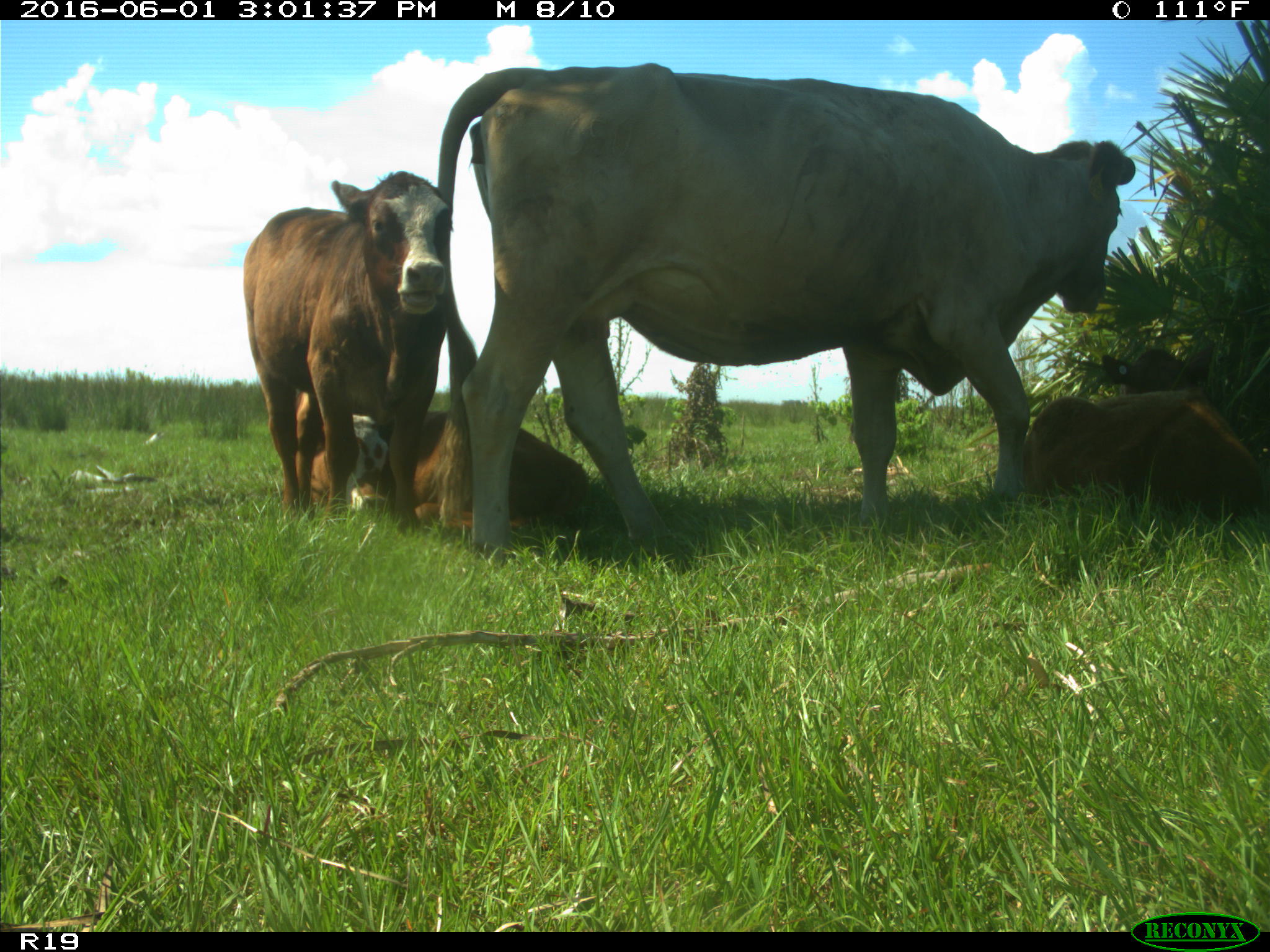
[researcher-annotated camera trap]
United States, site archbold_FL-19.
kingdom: Animalia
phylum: Chordata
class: Mammalia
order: Artiodactyla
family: Bovidae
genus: Bos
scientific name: Bos taurus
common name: domestic cow